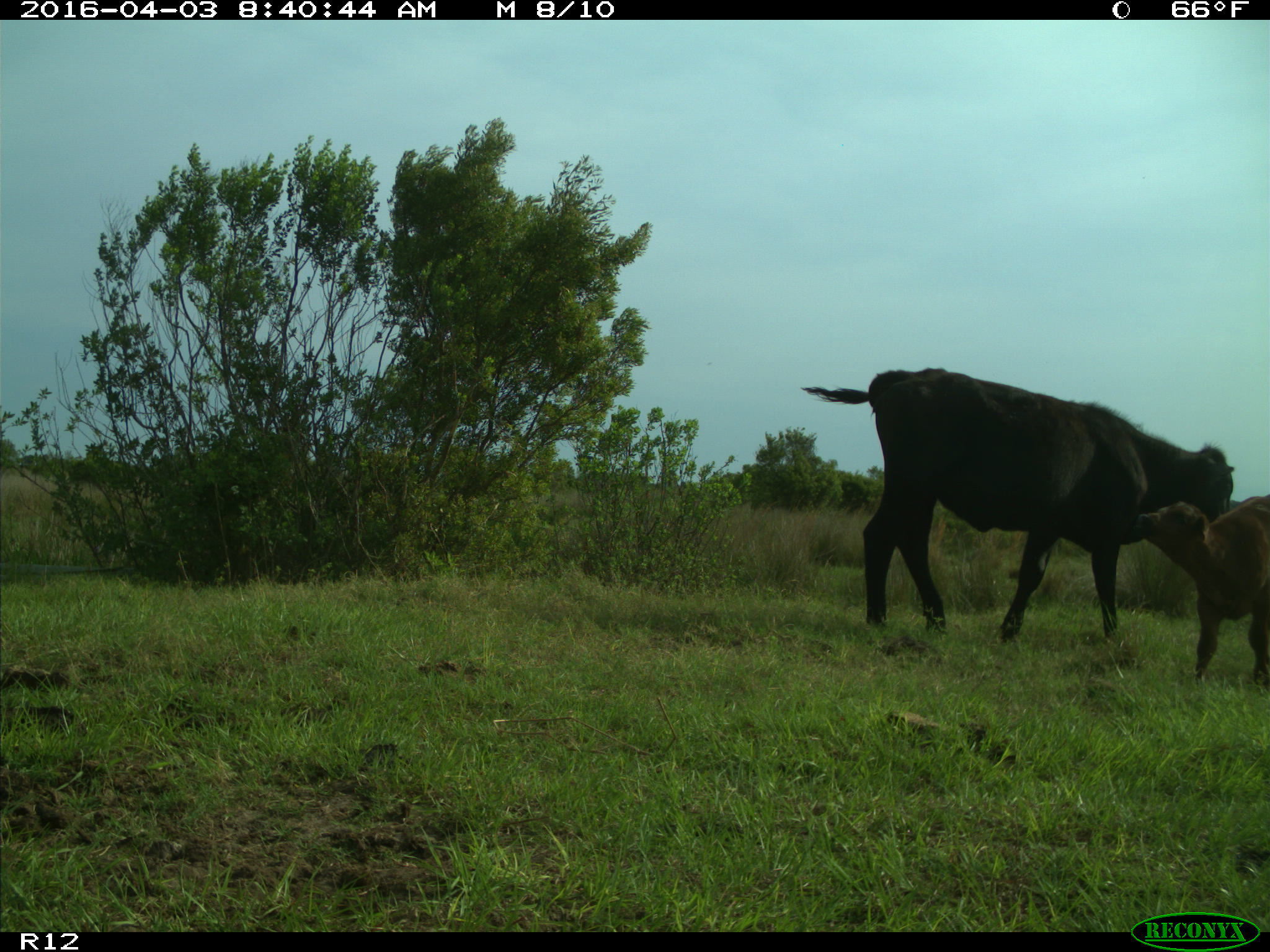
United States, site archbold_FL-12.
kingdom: Animalia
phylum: Chordata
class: Mammalia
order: Artiodactyla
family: Bovidae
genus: Bos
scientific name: Bos taurus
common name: domestic cow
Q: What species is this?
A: Bos taurus (domestic cow).